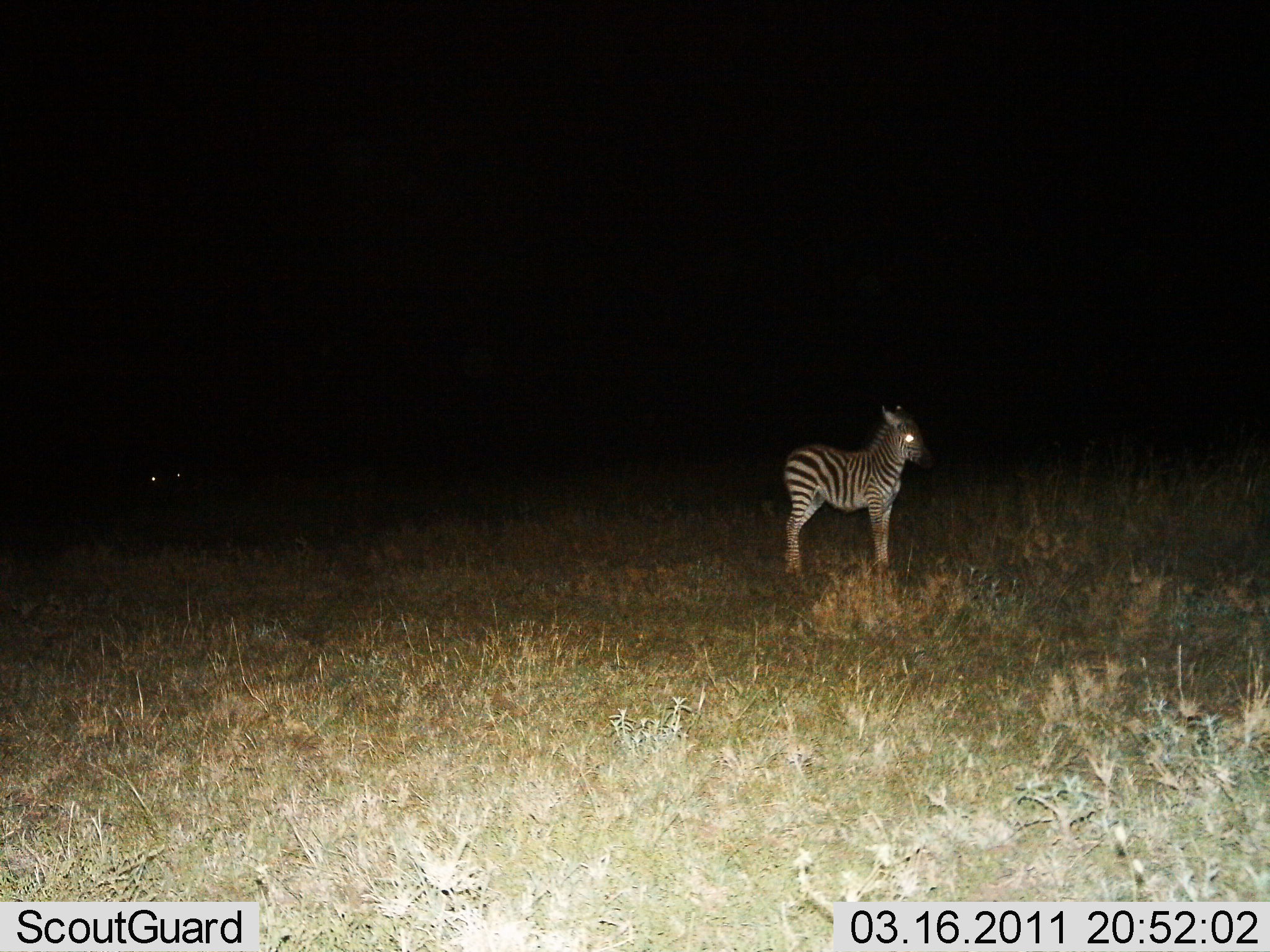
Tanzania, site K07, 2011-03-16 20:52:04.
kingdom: Animalia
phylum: Chordata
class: Mammalia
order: Perissodactyla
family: Equidae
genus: Equus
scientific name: Equus quagga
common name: plains zebra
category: zebra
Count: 1.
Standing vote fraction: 91%.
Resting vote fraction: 0%.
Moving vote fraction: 9%.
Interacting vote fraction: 0%.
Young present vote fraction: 27%.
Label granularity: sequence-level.